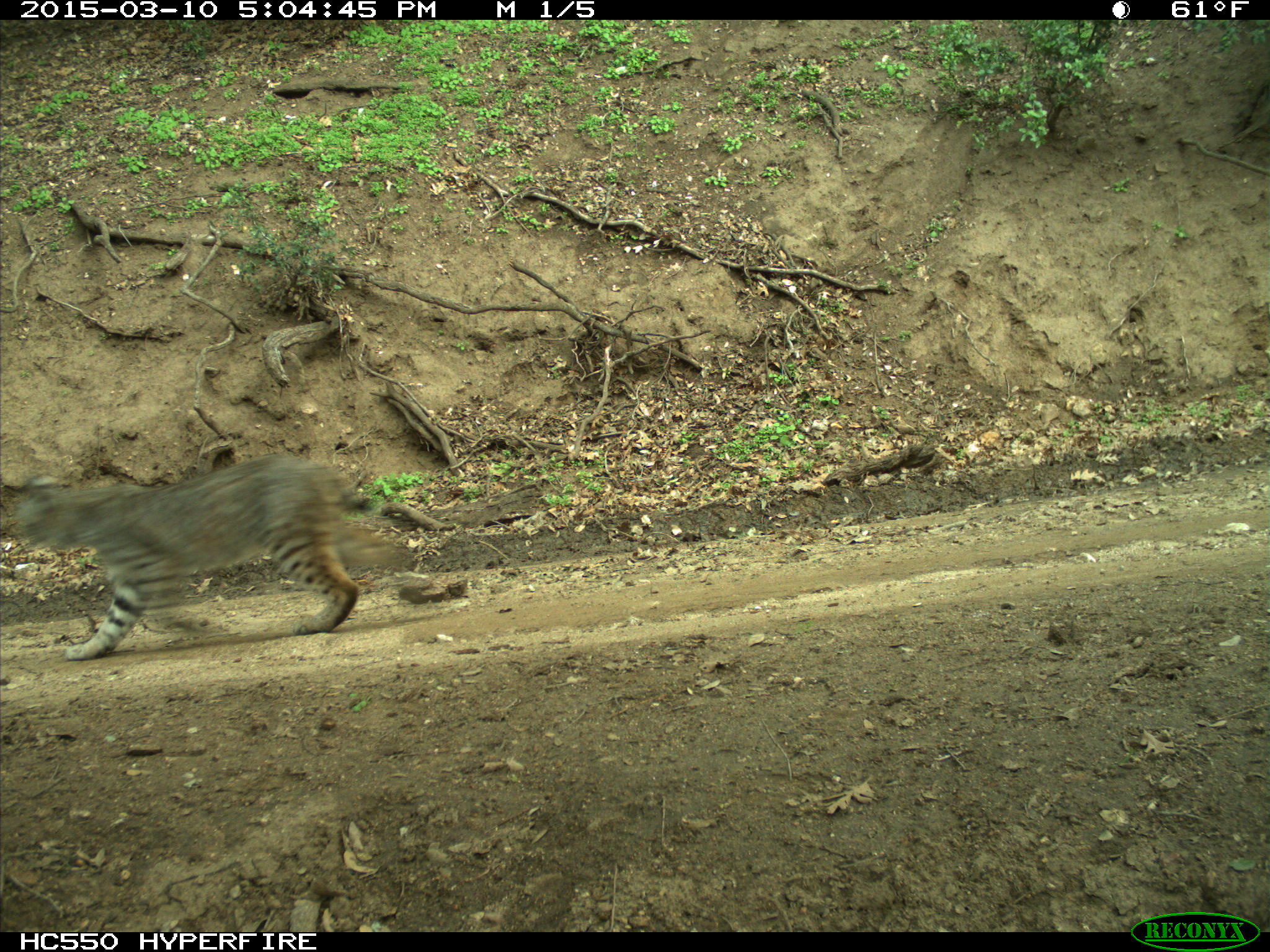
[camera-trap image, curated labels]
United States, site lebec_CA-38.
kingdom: Animalia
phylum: Chordata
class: Mammalia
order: Carnivora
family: Felidae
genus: Lynx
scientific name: Lynx rufus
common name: bobcat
Lynx rufus (bobcat).